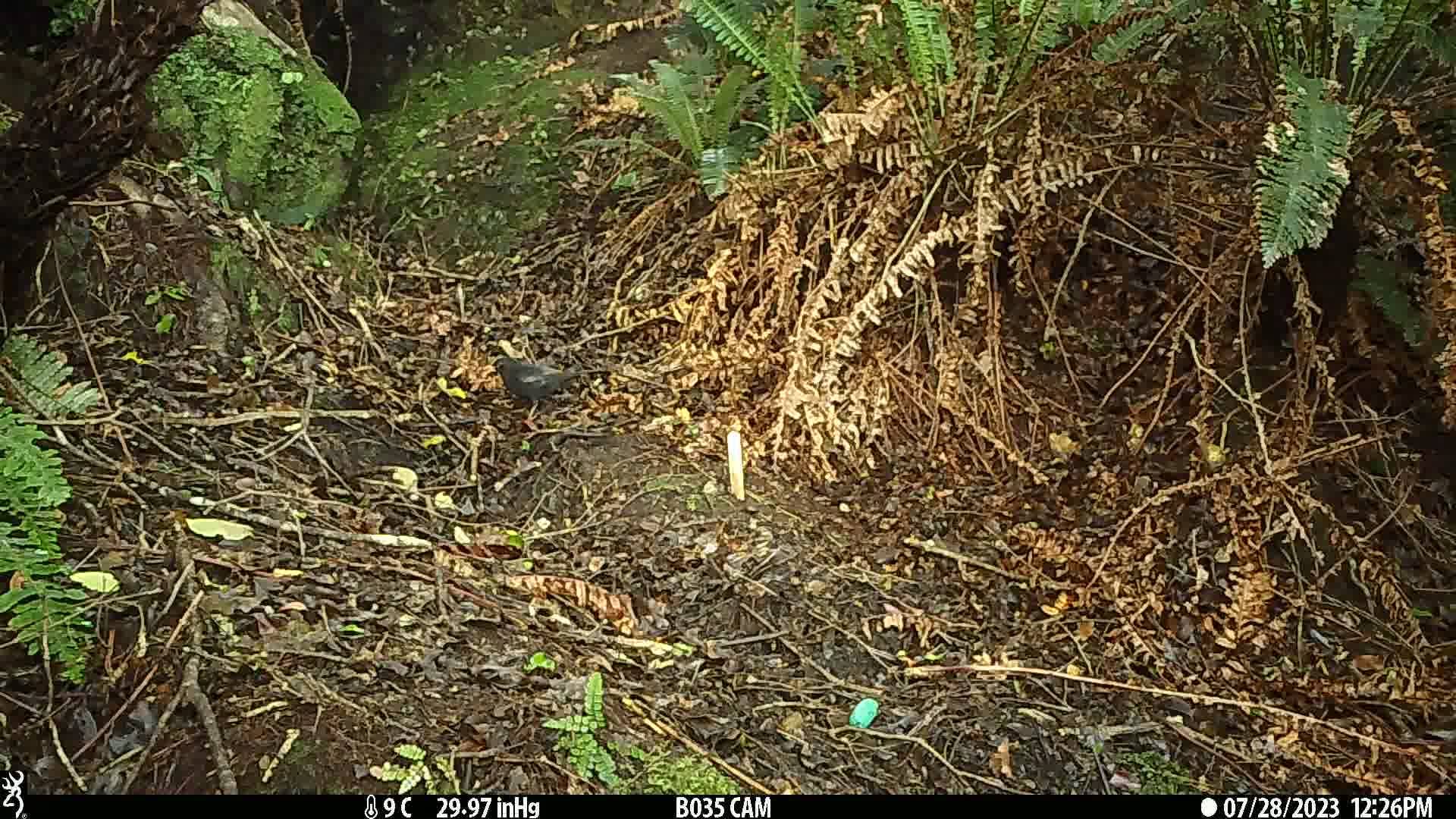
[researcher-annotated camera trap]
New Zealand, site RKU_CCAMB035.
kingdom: Animalia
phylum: Chordata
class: Aves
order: Passeriformes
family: Turdidae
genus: Turdus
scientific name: Turdus merula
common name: eurasian blackbird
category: blackbird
Blackbird (eurasian blackbird) (Turdus merula).